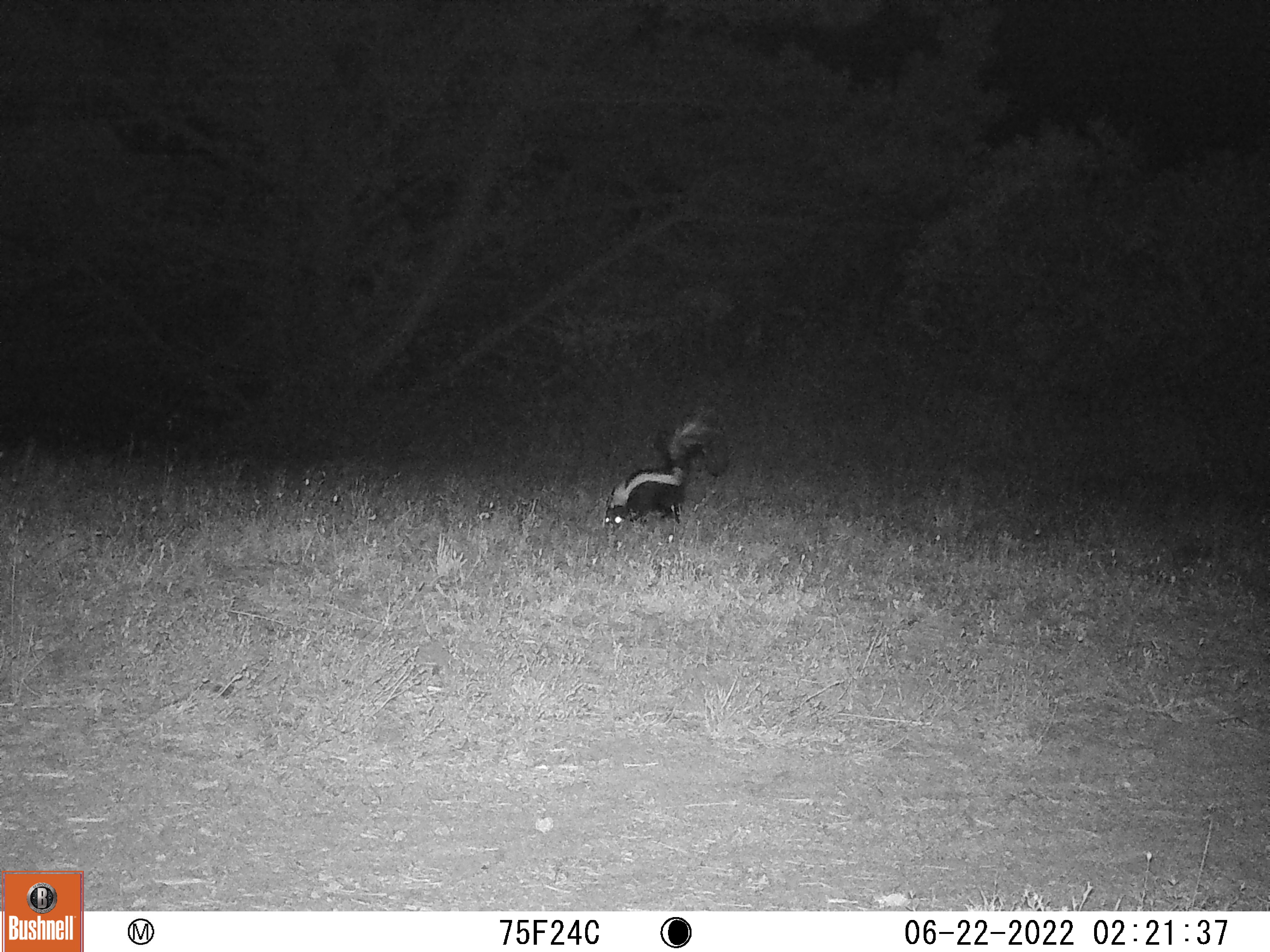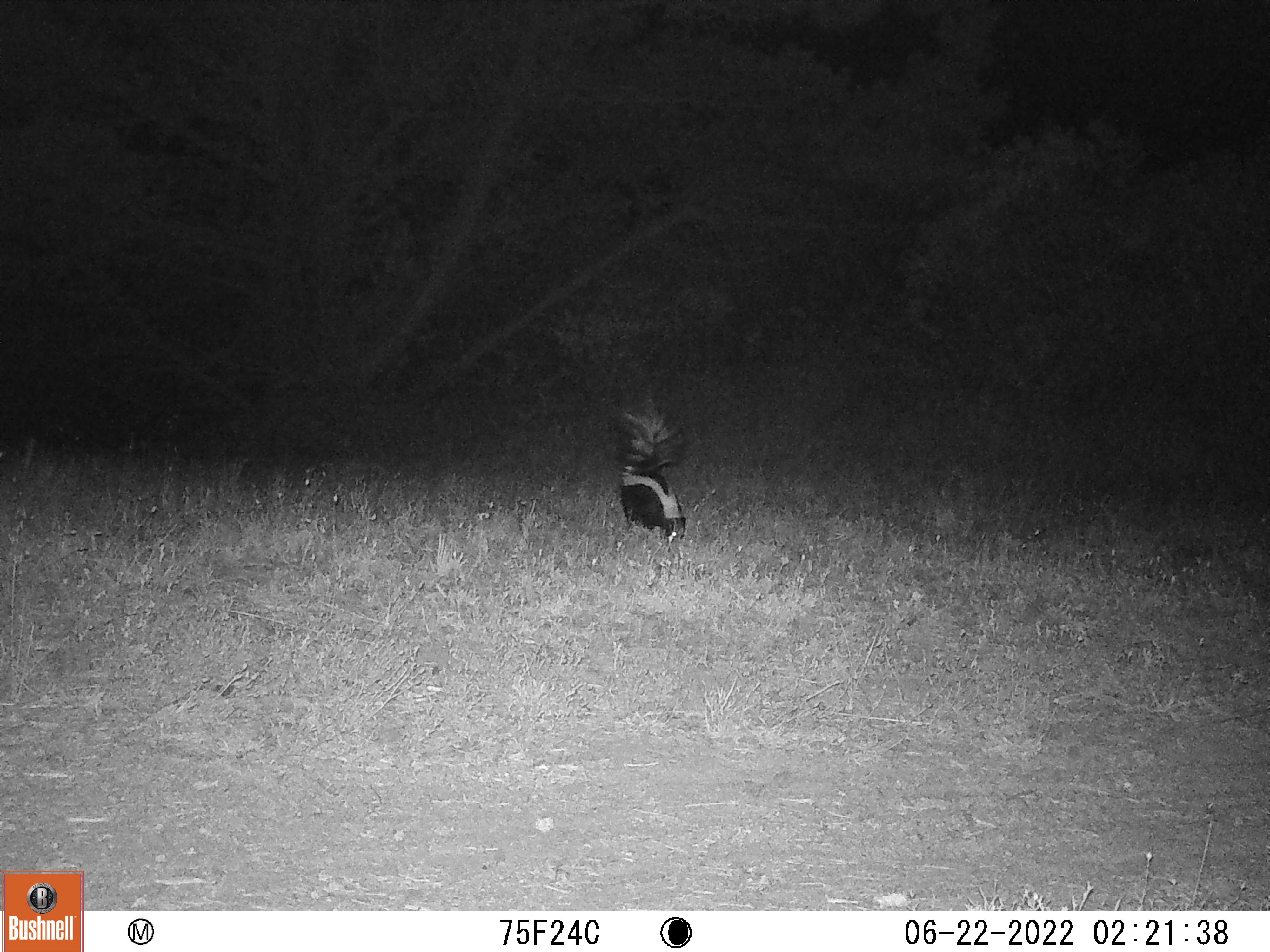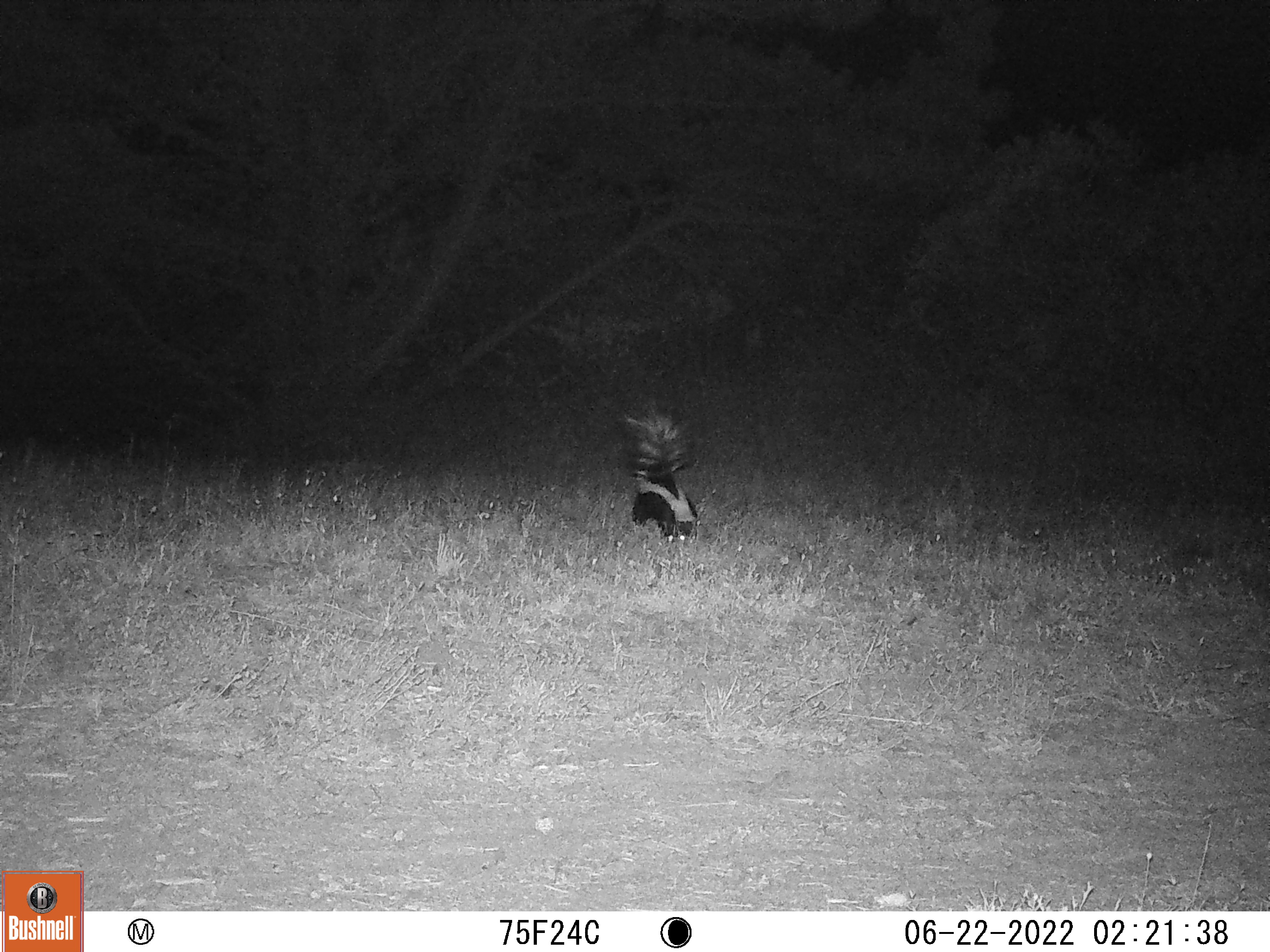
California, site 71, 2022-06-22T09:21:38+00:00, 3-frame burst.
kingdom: Animalia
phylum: Chordata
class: Mammalia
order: Carnivora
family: Mephitidae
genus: Mephitis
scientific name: Mephitis mephitis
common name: striped skunk